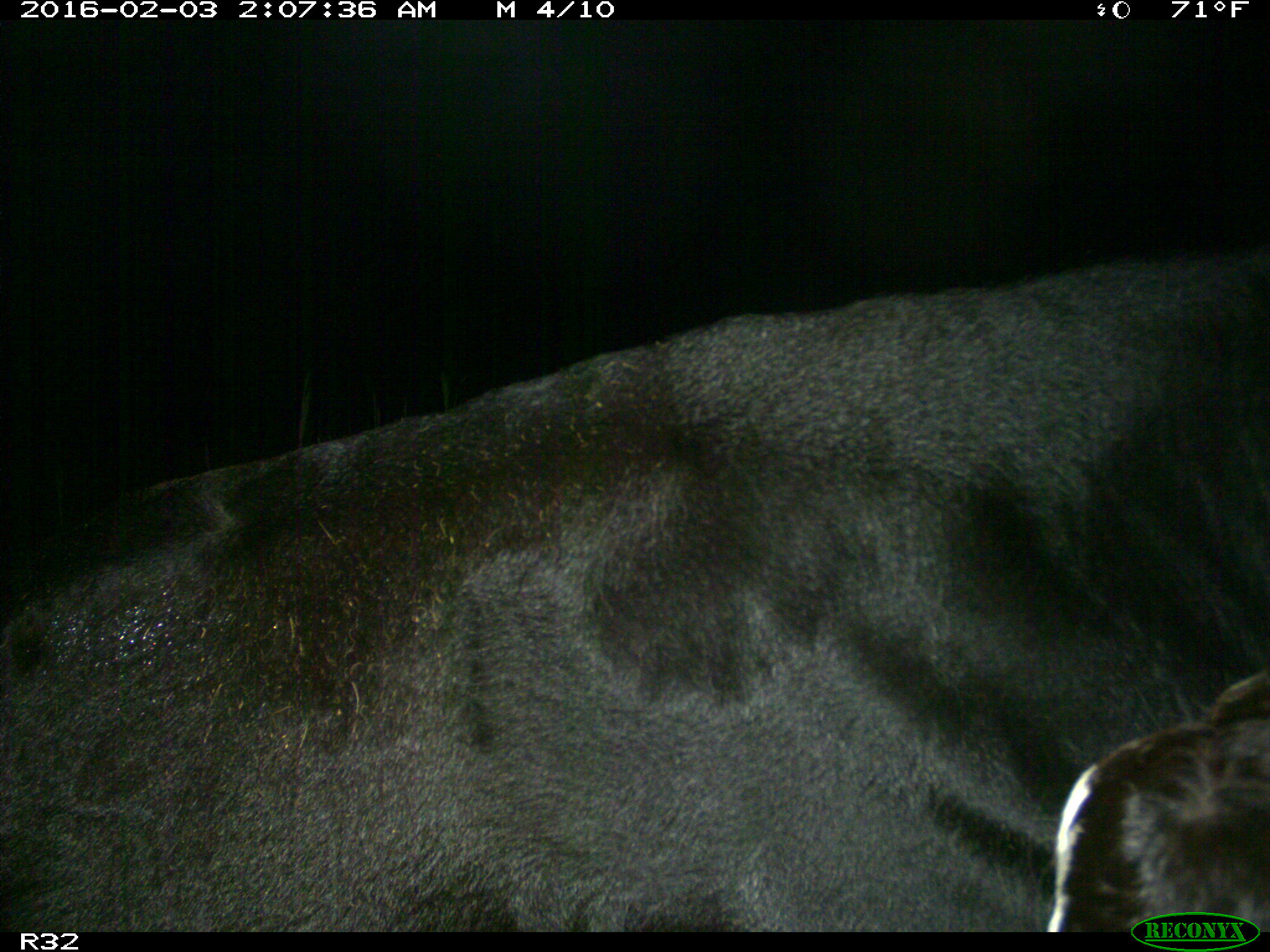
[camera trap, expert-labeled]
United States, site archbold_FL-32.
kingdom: Animalia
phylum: Chordata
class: Mammalia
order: Artiodactyla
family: Bovidae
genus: Bos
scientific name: Bos taurus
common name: domestic cow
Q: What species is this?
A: Bos taurus (domestic cow).